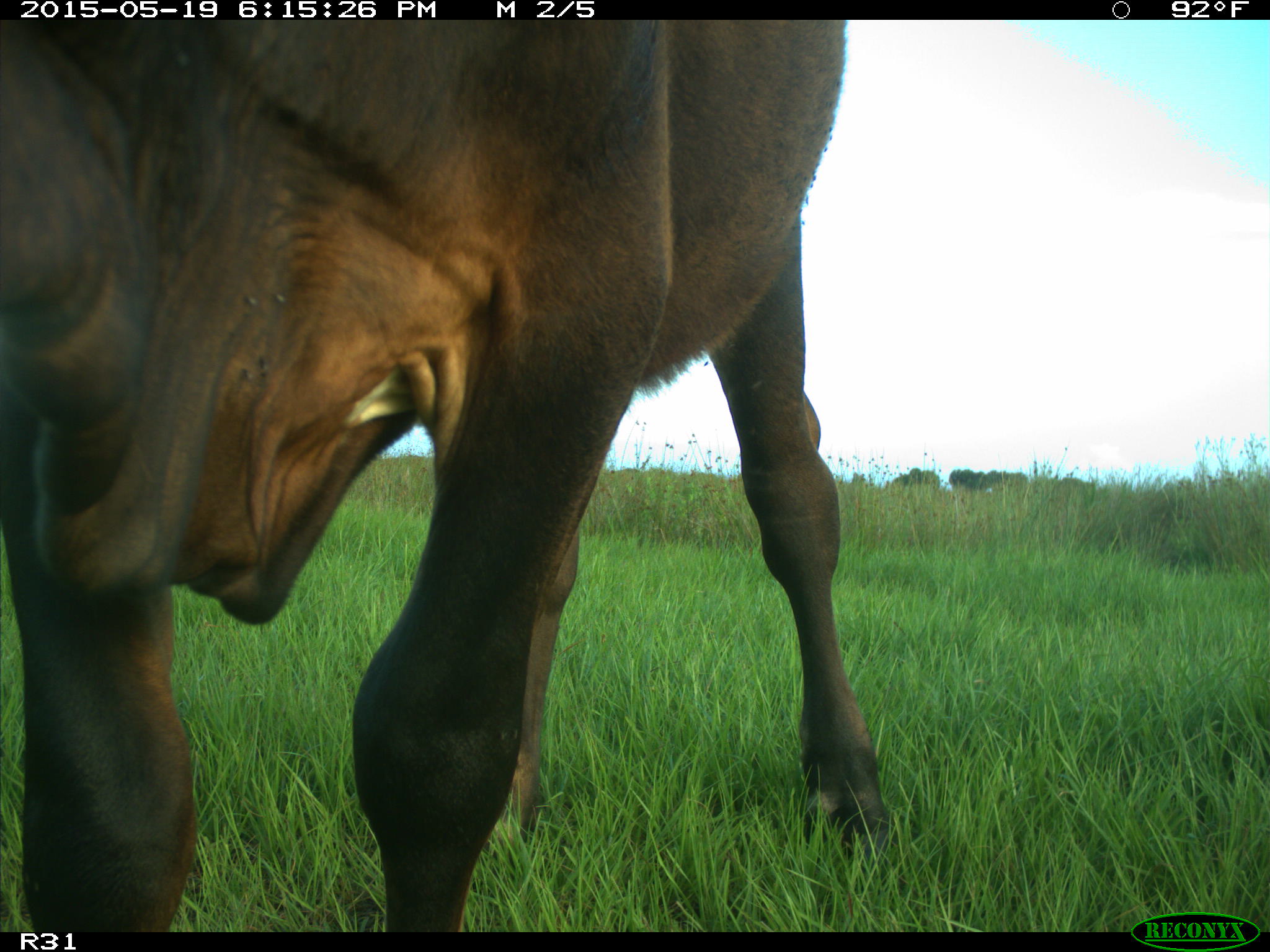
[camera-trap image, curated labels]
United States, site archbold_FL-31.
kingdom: Animalia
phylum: Chordata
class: Mammalia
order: Artiodactyla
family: Bovidae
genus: Bos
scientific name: Bos taurus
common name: domestic cow